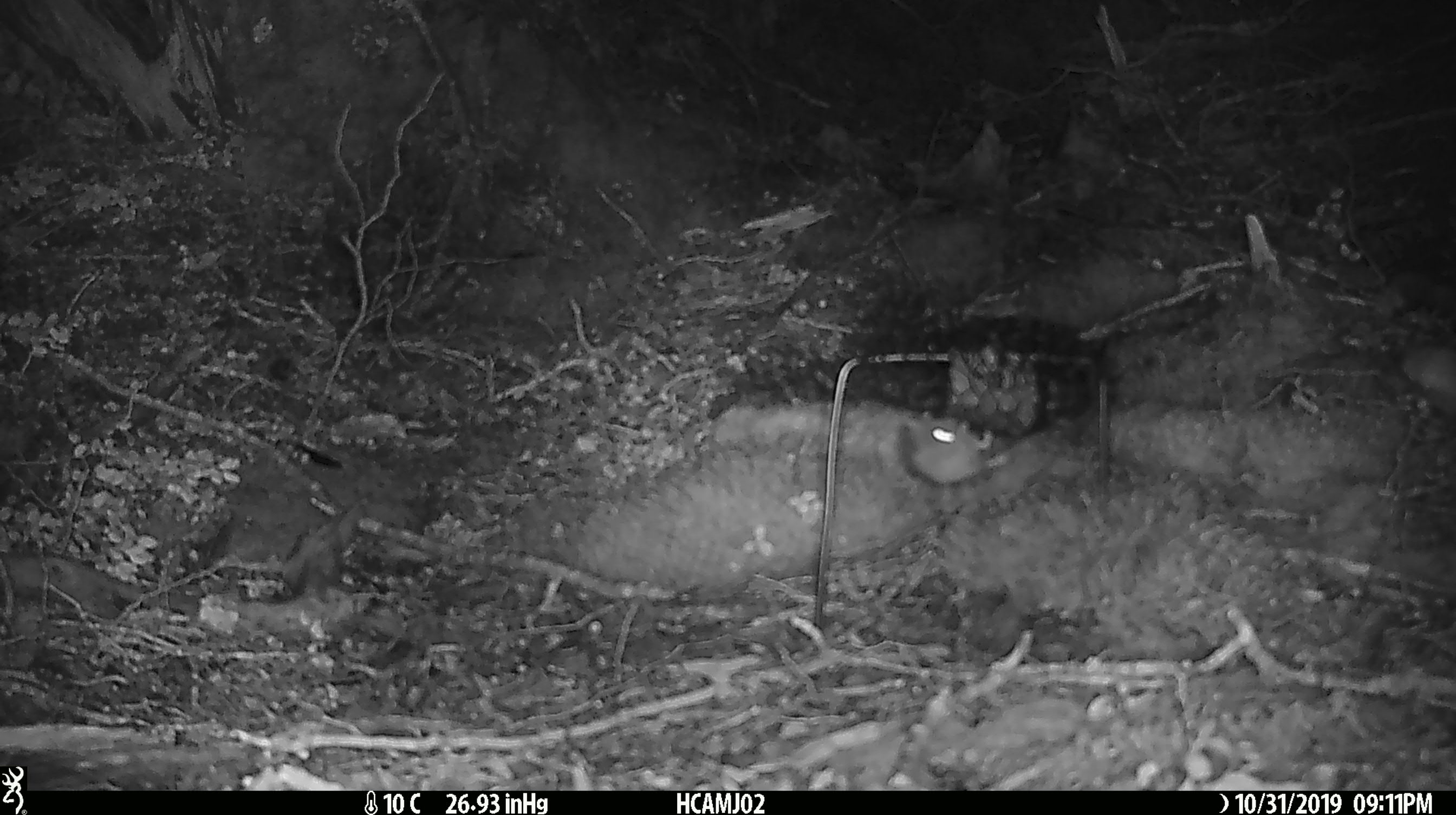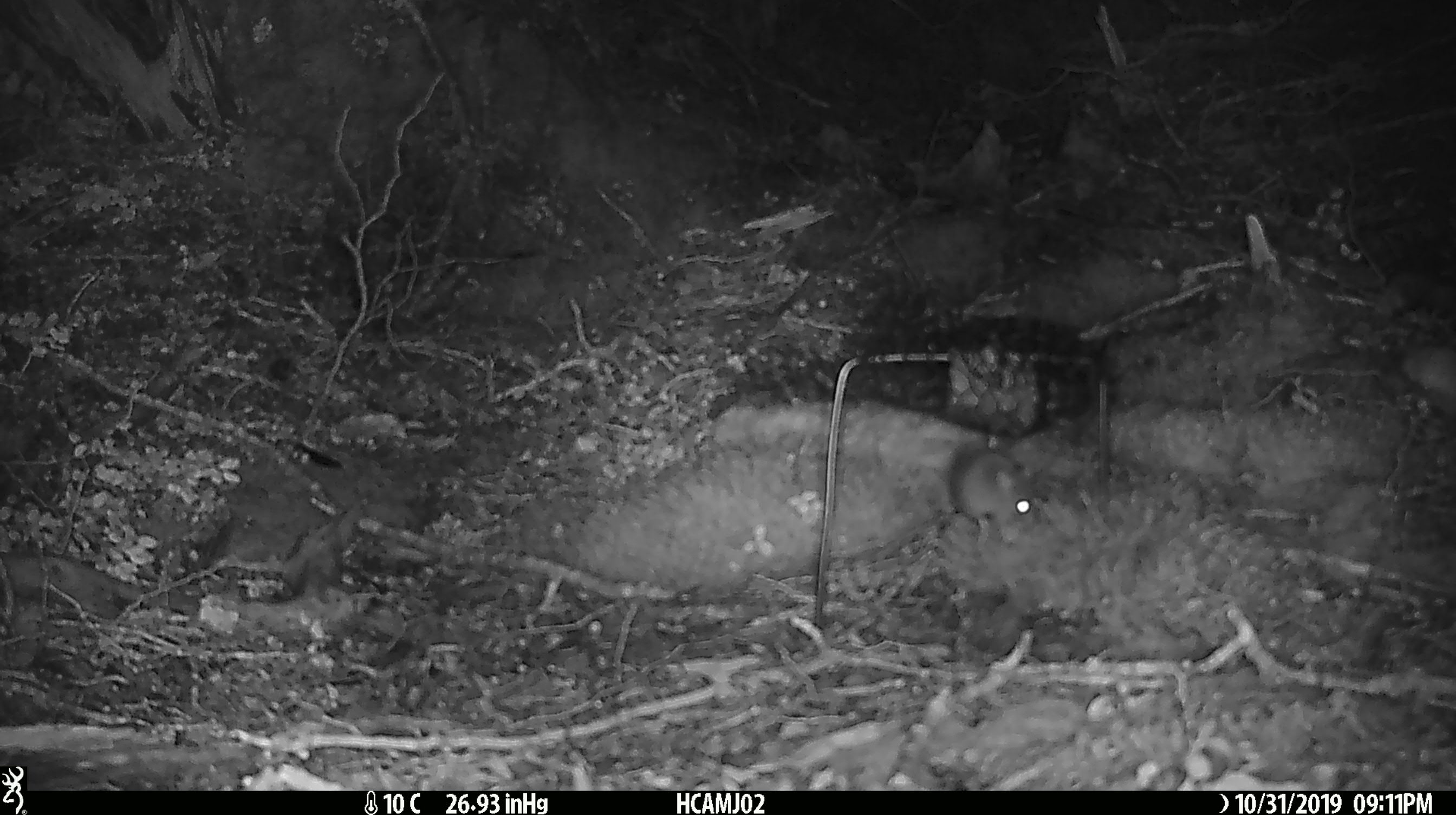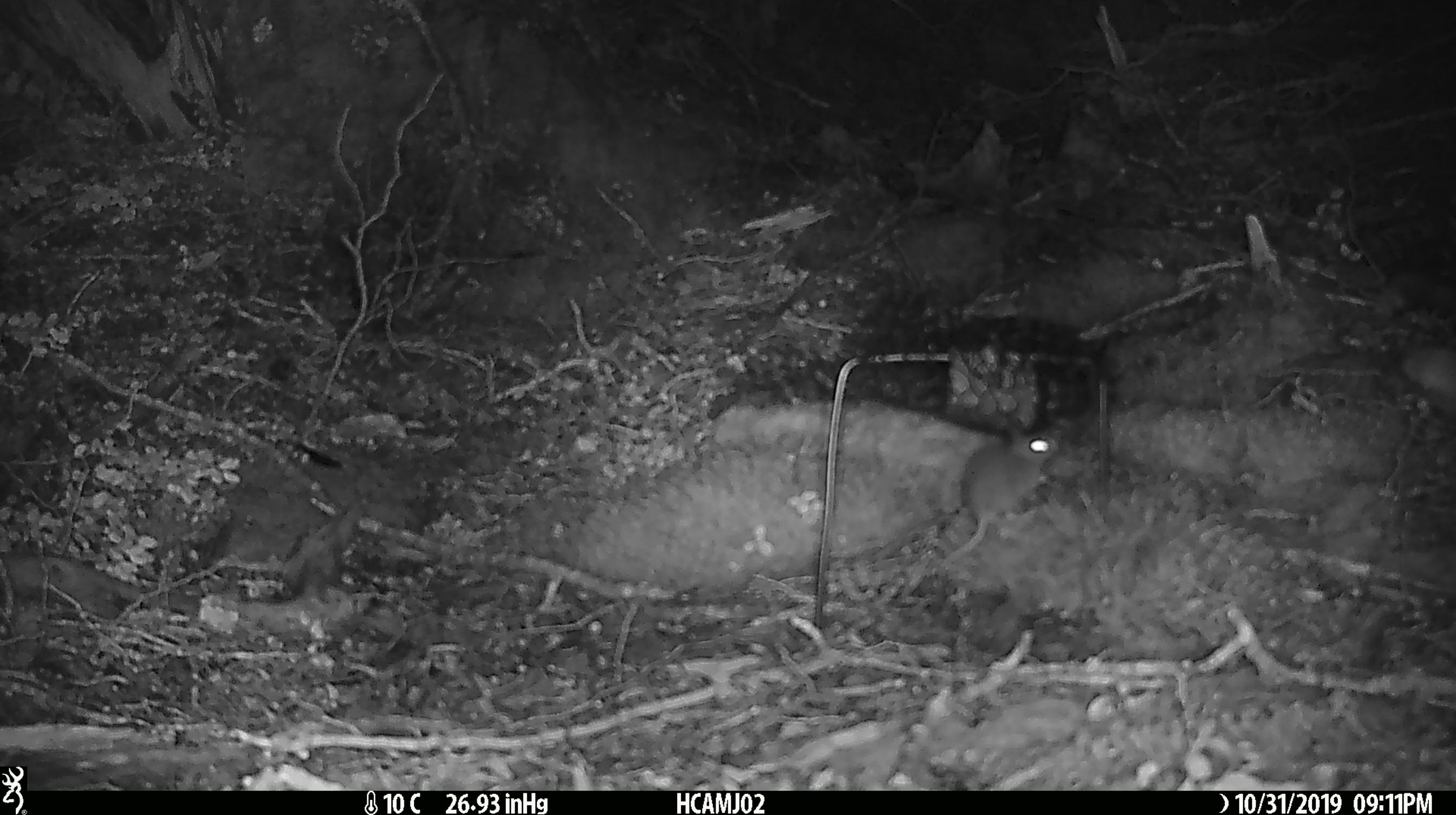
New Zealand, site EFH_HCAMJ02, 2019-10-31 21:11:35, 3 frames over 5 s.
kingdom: Animalia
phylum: Chordata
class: Mammalia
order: Rodentia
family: Muridae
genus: Mus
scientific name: Mus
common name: mouse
Mouse (Mus).